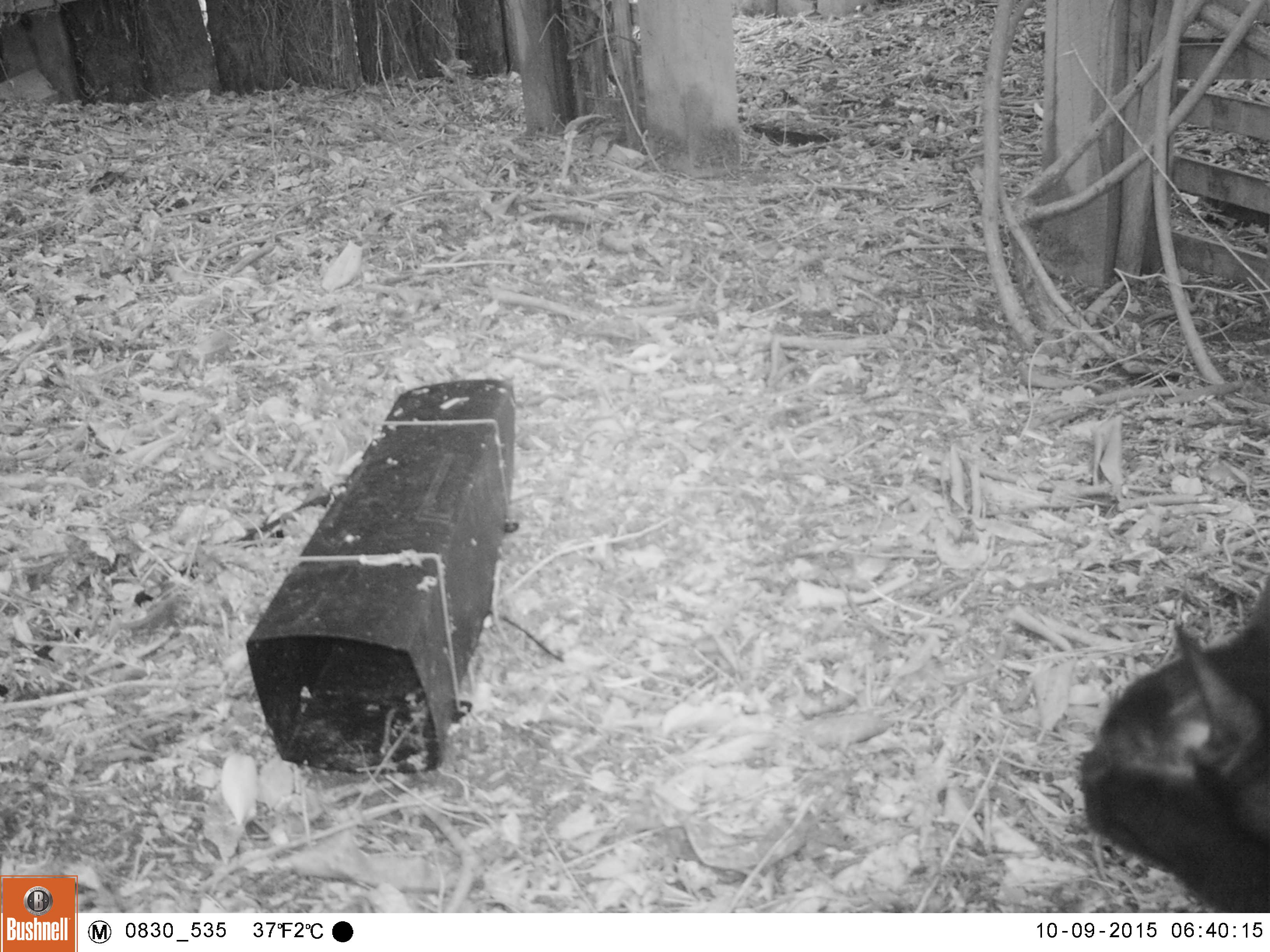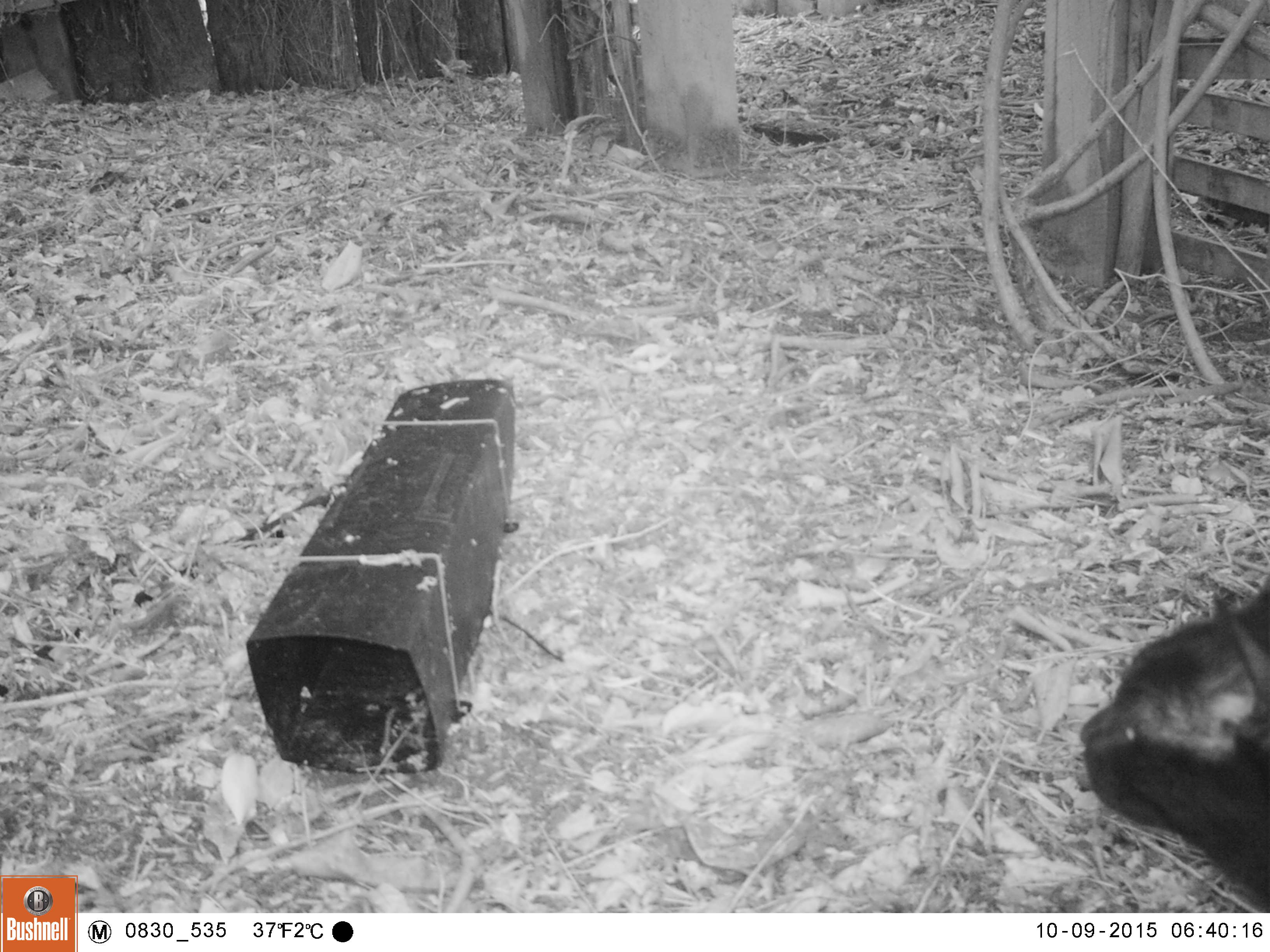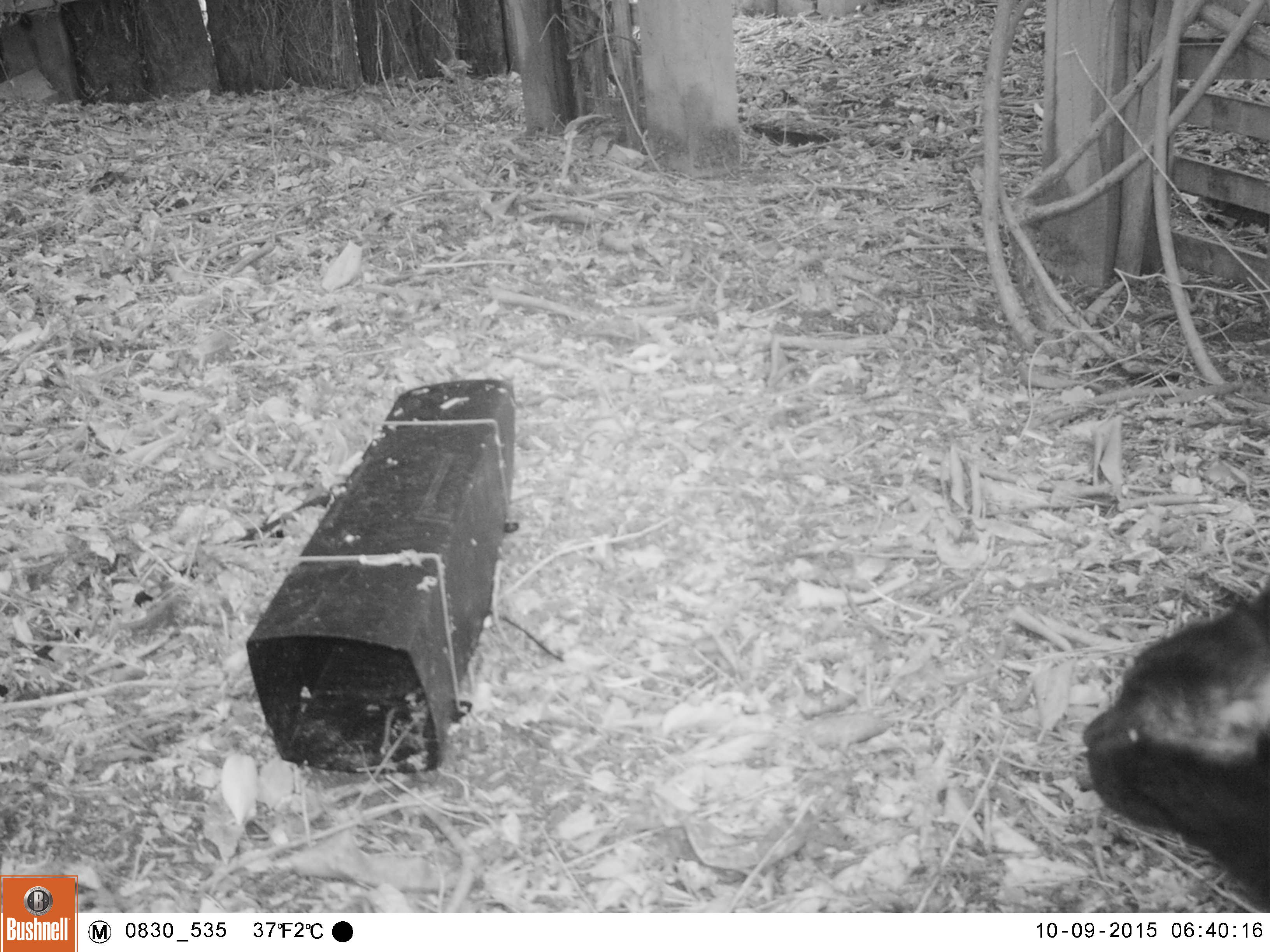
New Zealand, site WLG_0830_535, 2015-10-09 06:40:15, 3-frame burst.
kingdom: Animalia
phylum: Chordata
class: Mammalia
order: Carnivora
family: Felidae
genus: Felis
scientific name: Felis catus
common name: domestic cat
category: cat